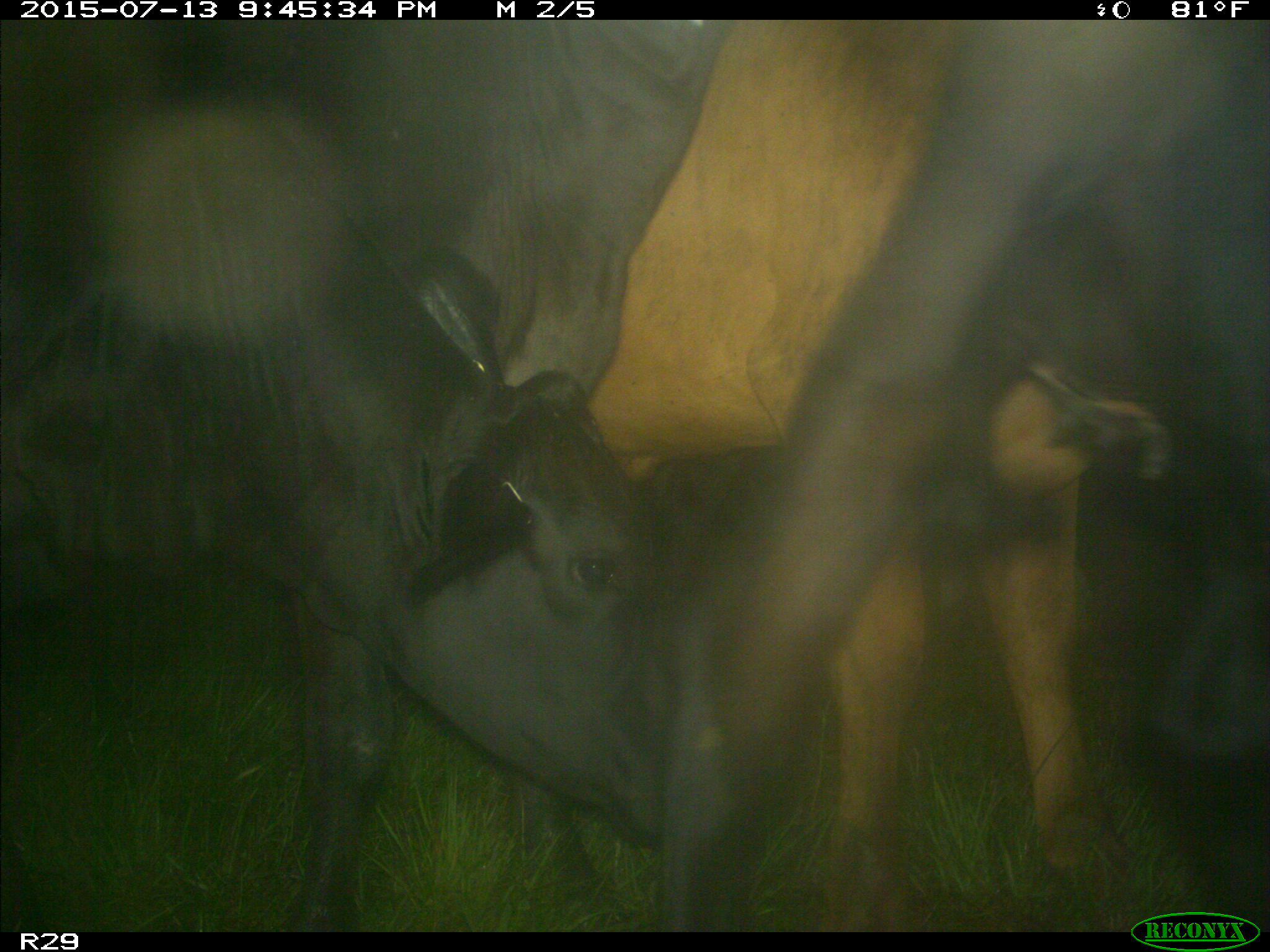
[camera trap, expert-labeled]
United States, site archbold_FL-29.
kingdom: Animalia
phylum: Chordata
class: Mammalia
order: Artiodactyla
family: Bovidae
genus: Bos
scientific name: Bos taurus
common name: domestic cow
Bos taurus (domestic cow).